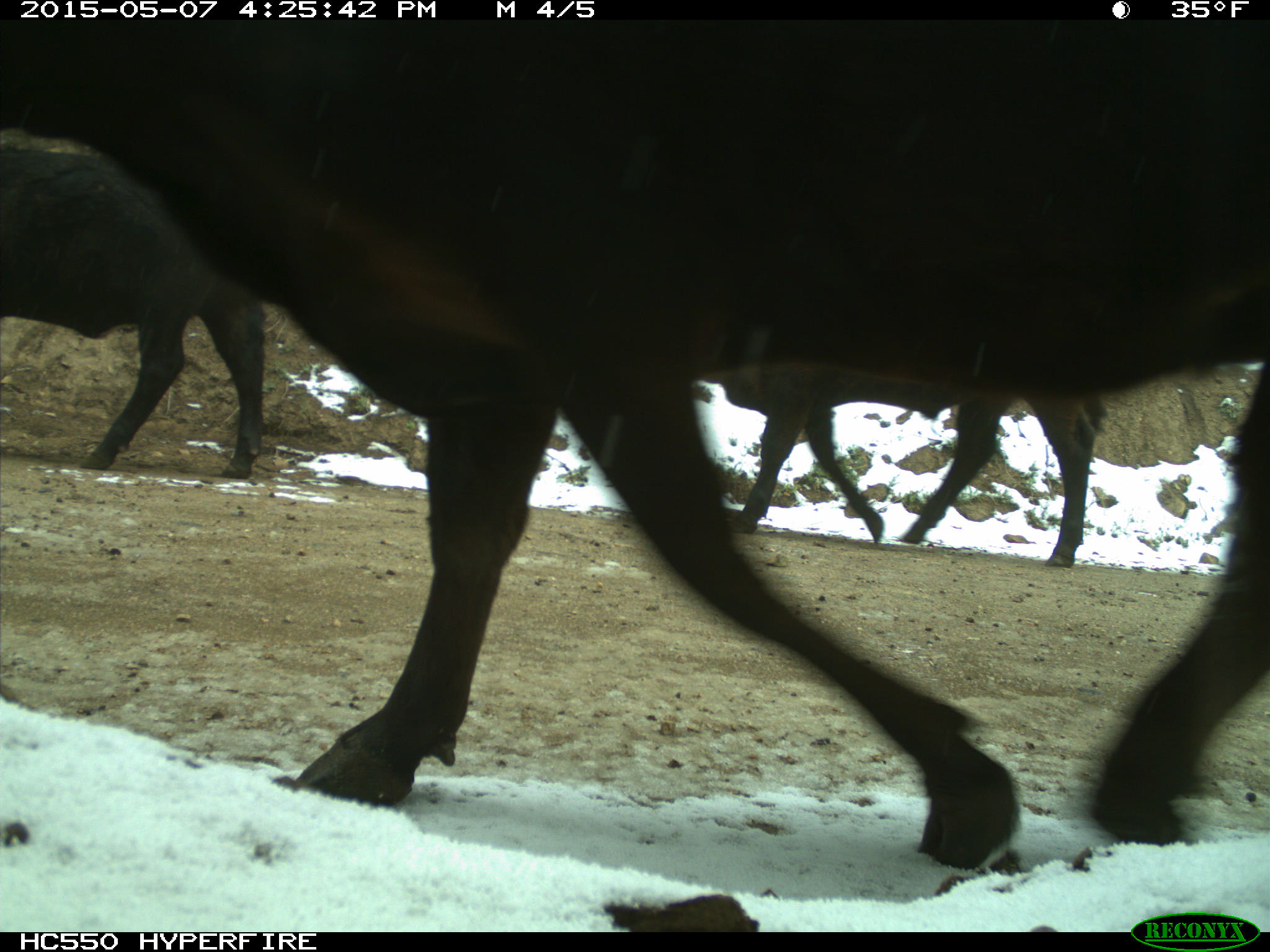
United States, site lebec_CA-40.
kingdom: Animalia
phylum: Chordata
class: Mammalia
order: Artiodactyla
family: Bovidae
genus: Bos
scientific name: Bos taurus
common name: domestic cow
Bos taurus (domestic cow).